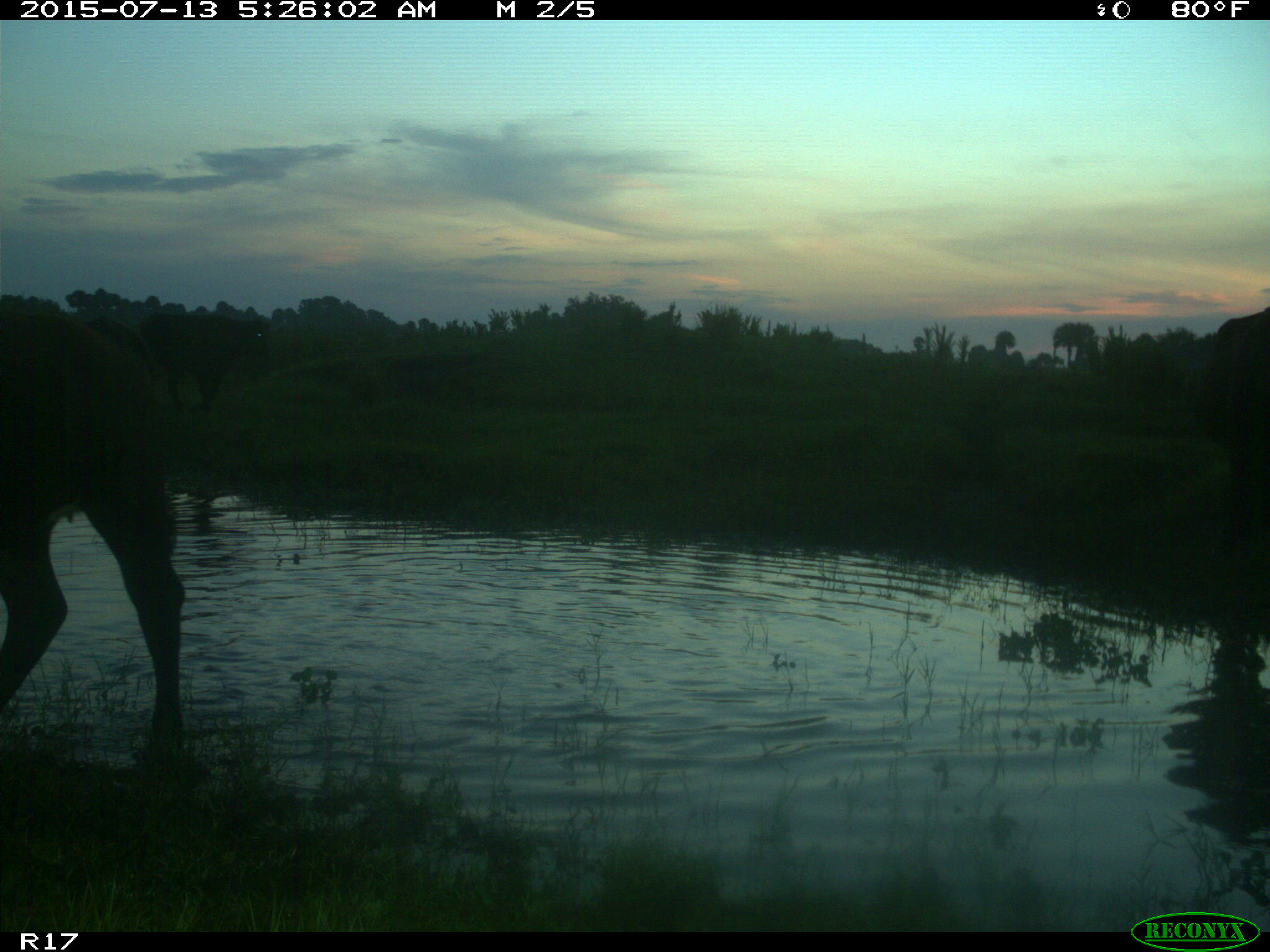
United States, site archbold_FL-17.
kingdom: Animalia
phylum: Chordata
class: Mammalia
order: Artiodactyla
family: Bovidae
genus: Bos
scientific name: Bos taurus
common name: domestic cow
Bos taurus (domestic cow).